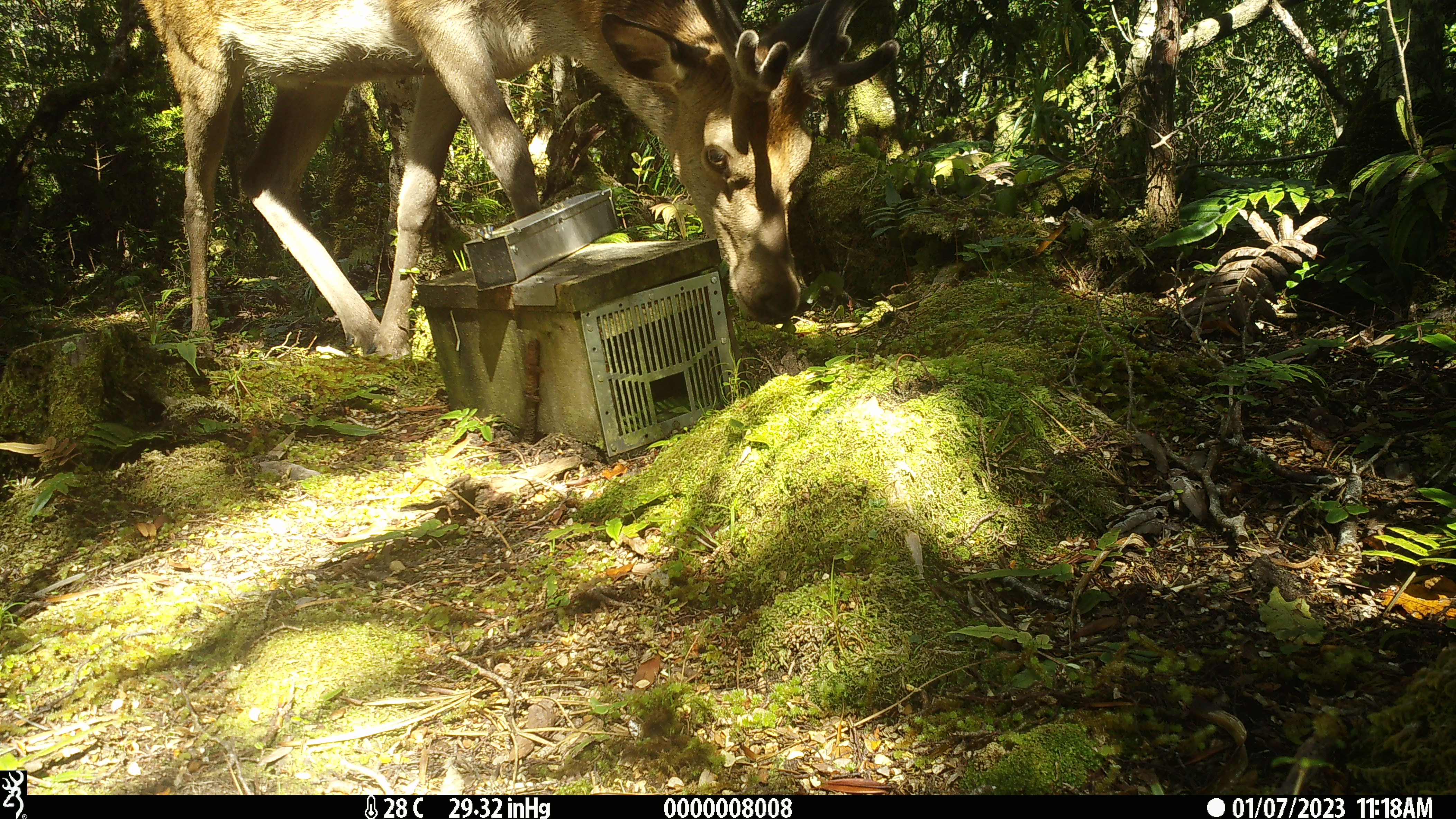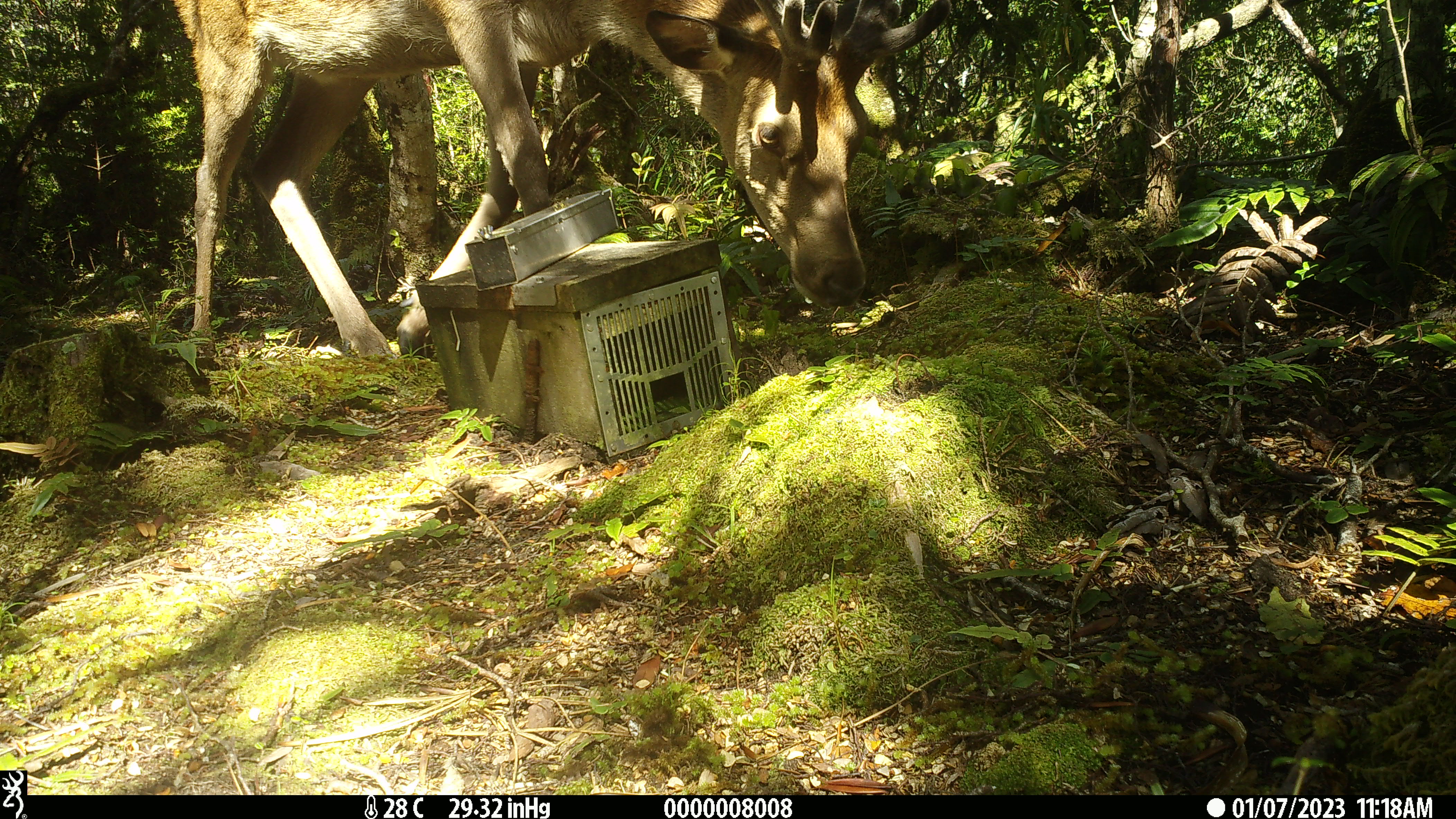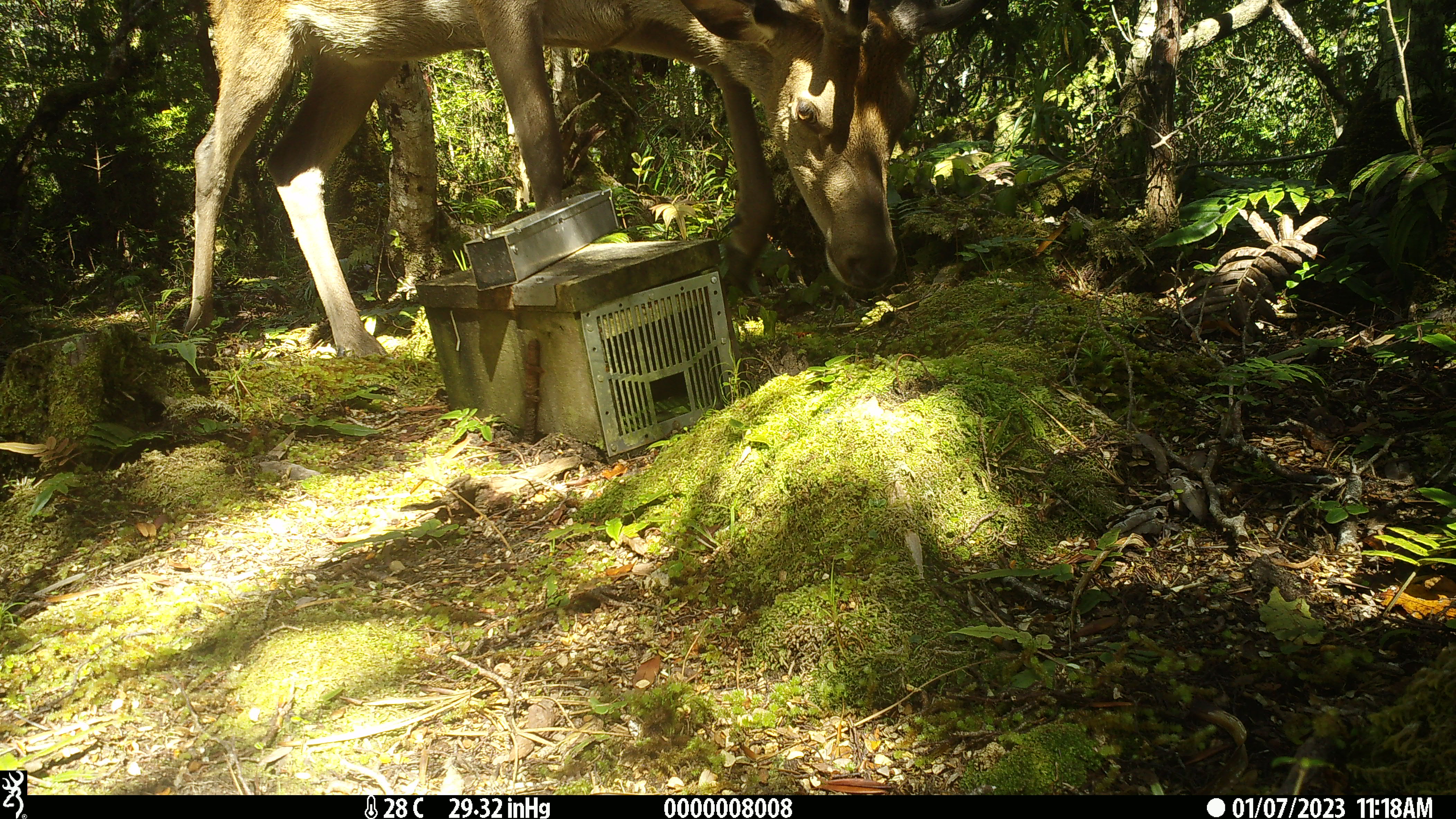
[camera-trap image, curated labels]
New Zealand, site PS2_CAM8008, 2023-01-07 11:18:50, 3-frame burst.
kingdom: Animalia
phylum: Chordata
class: Mammalia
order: Artiodactyla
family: Cervidae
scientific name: Cervidae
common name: deer